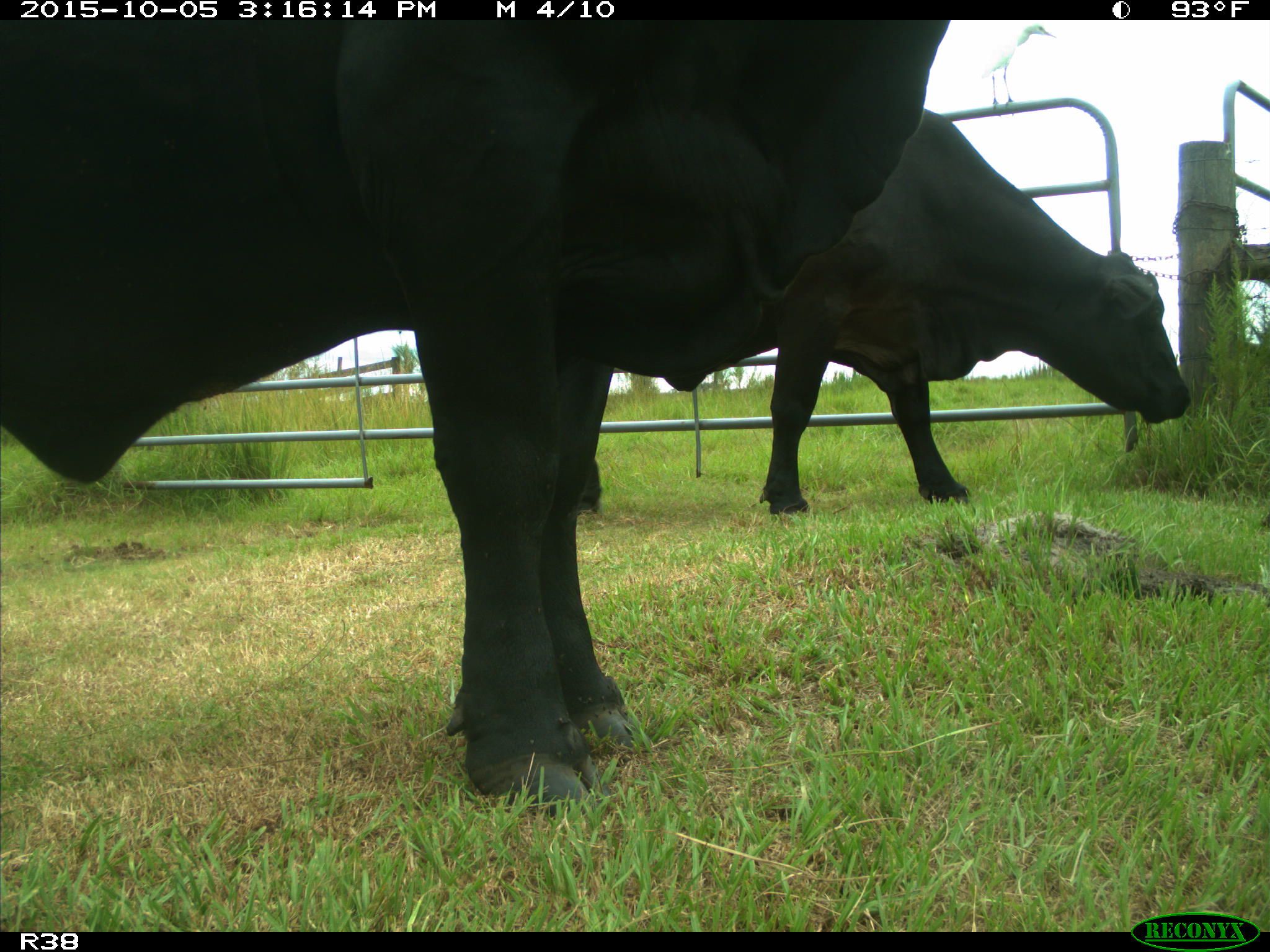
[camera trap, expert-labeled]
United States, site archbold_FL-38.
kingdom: Animalia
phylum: Chordata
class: Mammalia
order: Artiodactyla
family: Bovidae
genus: Bos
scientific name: Bos taurus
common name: domestic cow